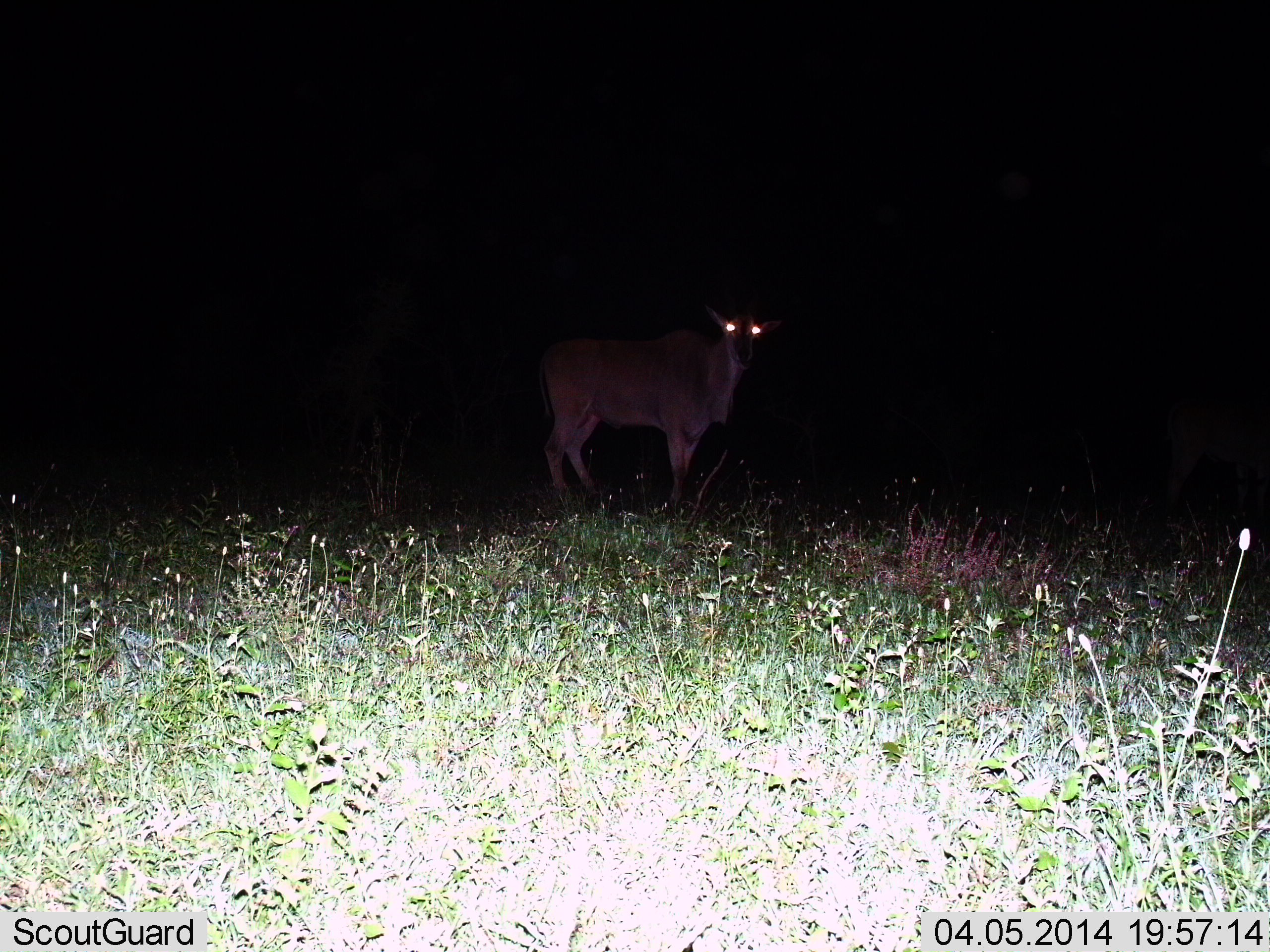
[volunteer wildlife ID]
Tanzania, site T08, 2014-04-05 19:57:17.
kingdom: Animalia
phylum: Chordata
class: Mammalia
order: Artiodactyla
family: Bovidae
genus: Tragelaphus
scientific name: Tragelaphus oryx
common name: eland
Eland (Tragelaphus oryx), count 1. Behavior (volunteer vote fractions): standing 100%, resting 0%, moving 0%, interacting 0%. Young present (vote fraction): 0%. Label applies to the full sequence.